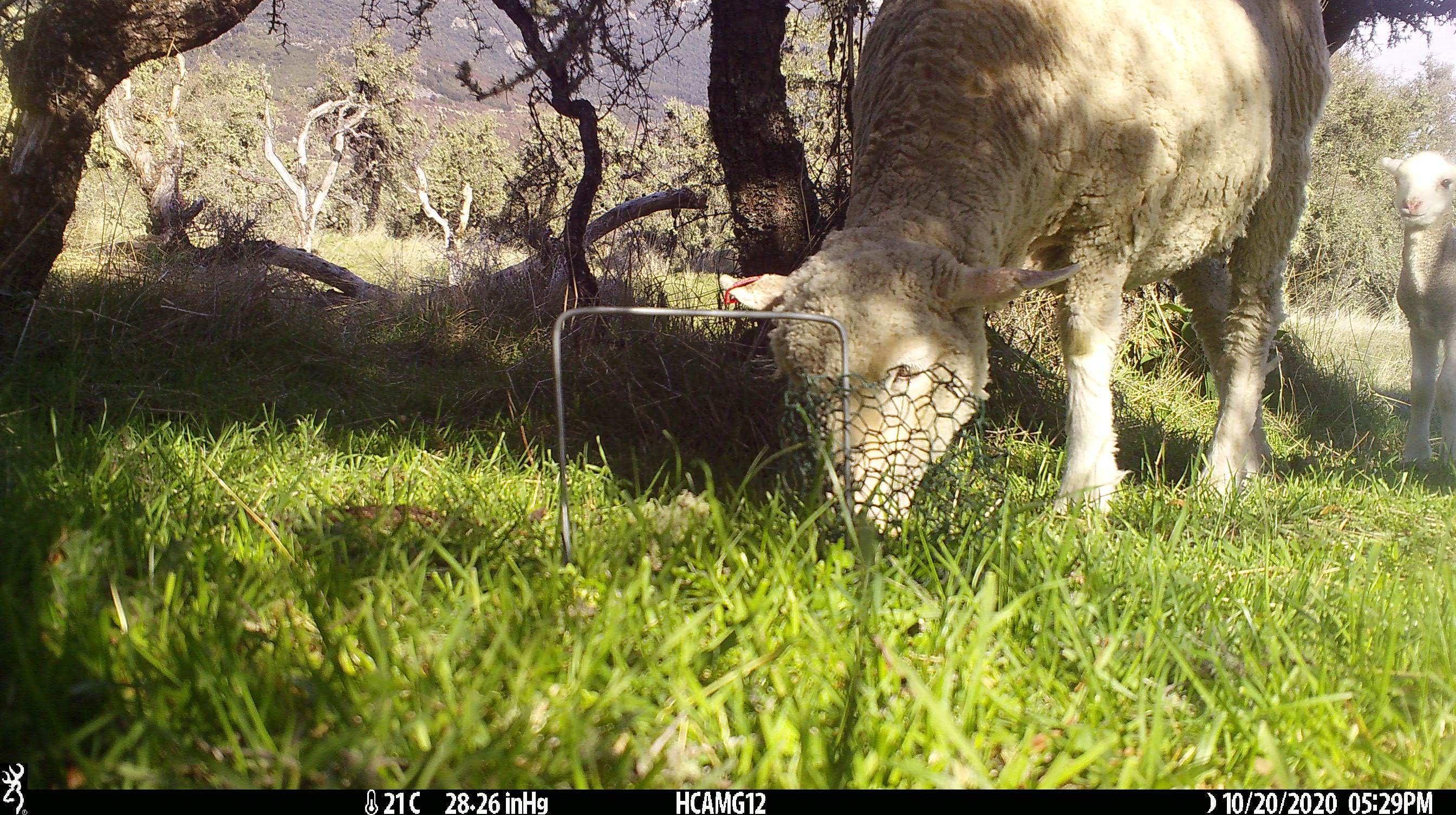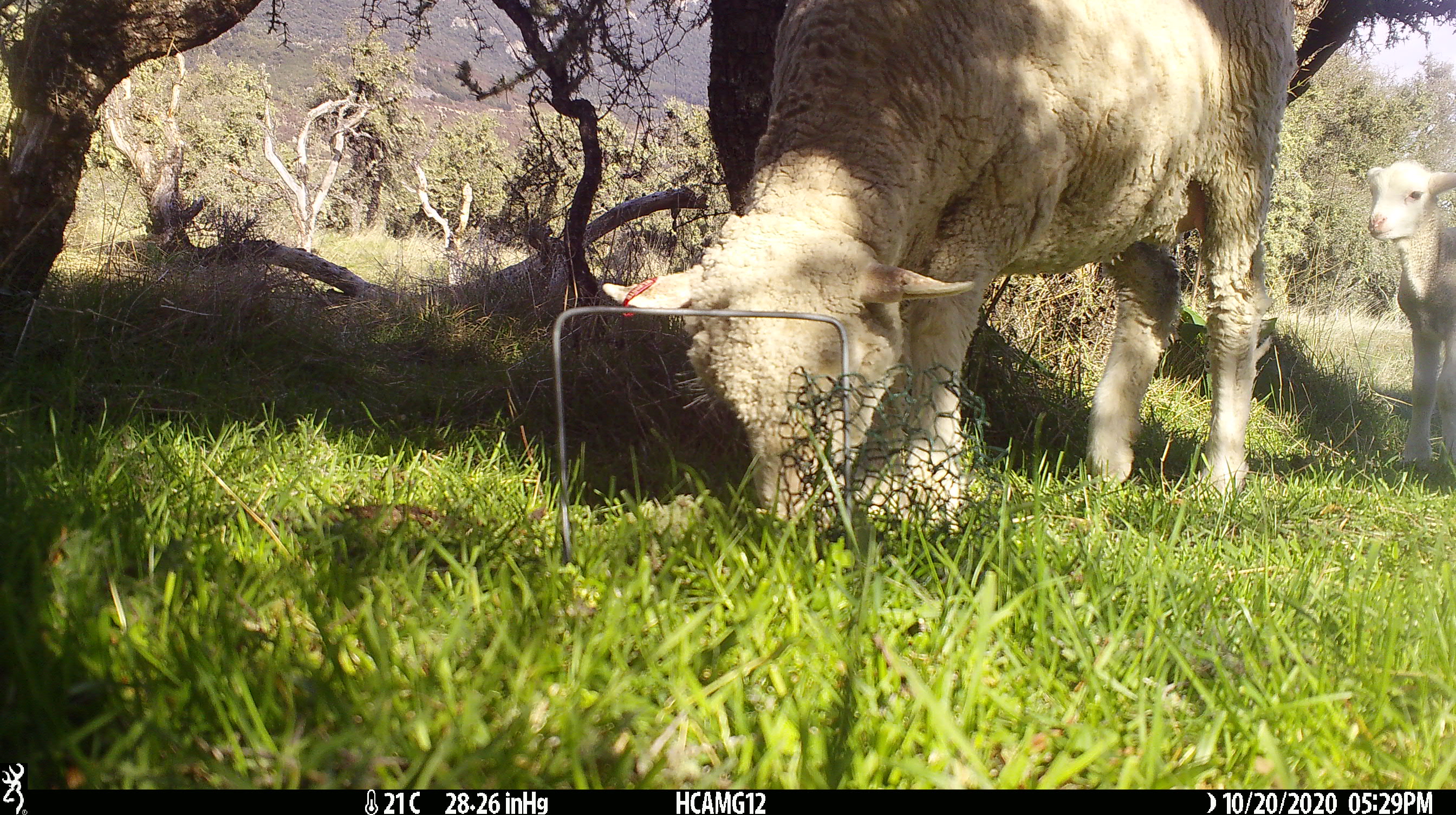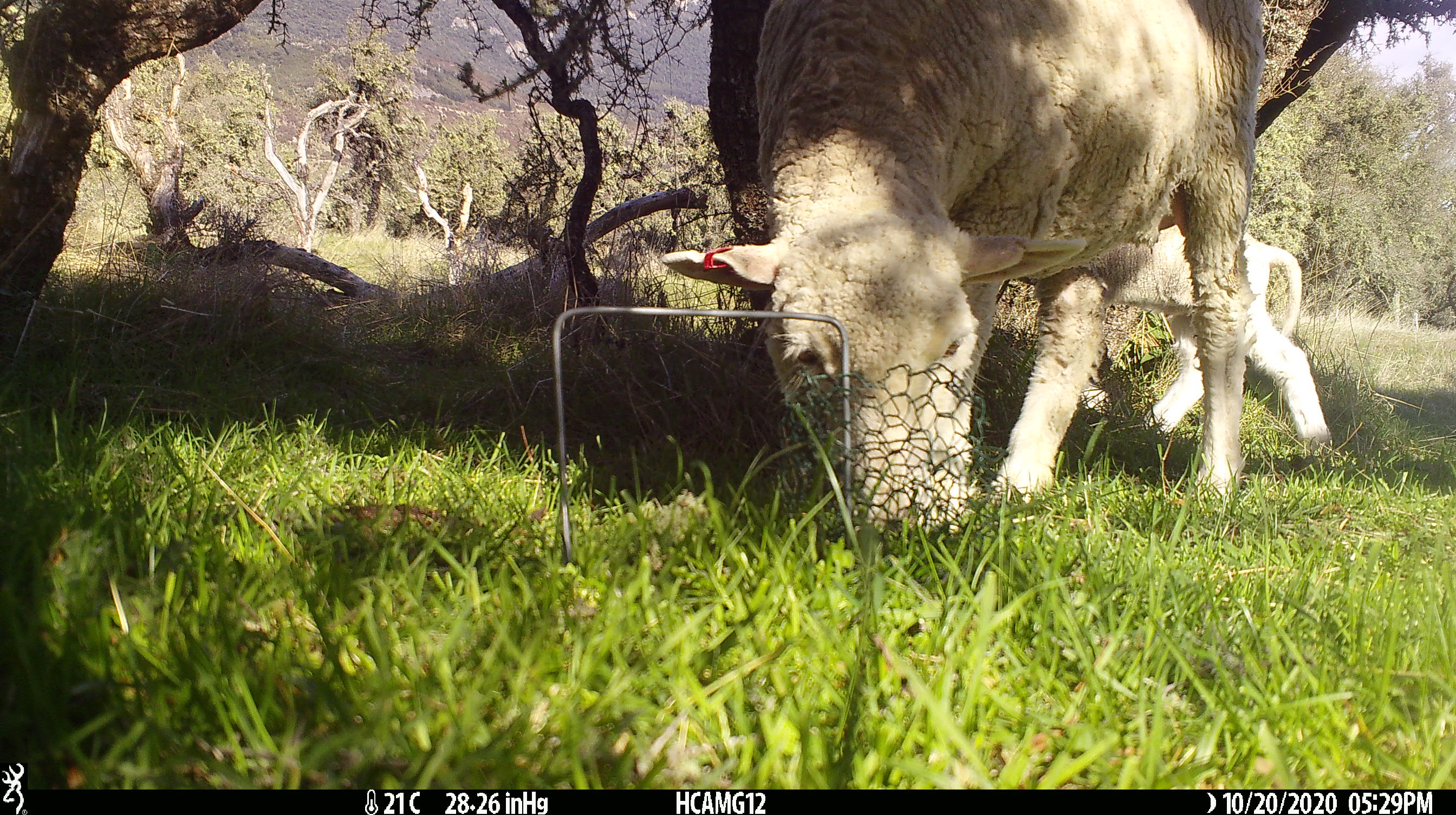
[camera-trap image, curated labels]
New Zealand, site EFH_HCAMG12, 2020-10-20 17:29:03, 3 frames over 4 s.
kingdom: Animalia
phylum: Chordata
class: Mammalia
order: Artiodactyla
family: Bovidae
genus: Ovis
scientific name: Ovis aries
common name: domestic sheep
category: sheep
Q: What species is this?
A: Sheep (domestic sheep) (Ovis aries).